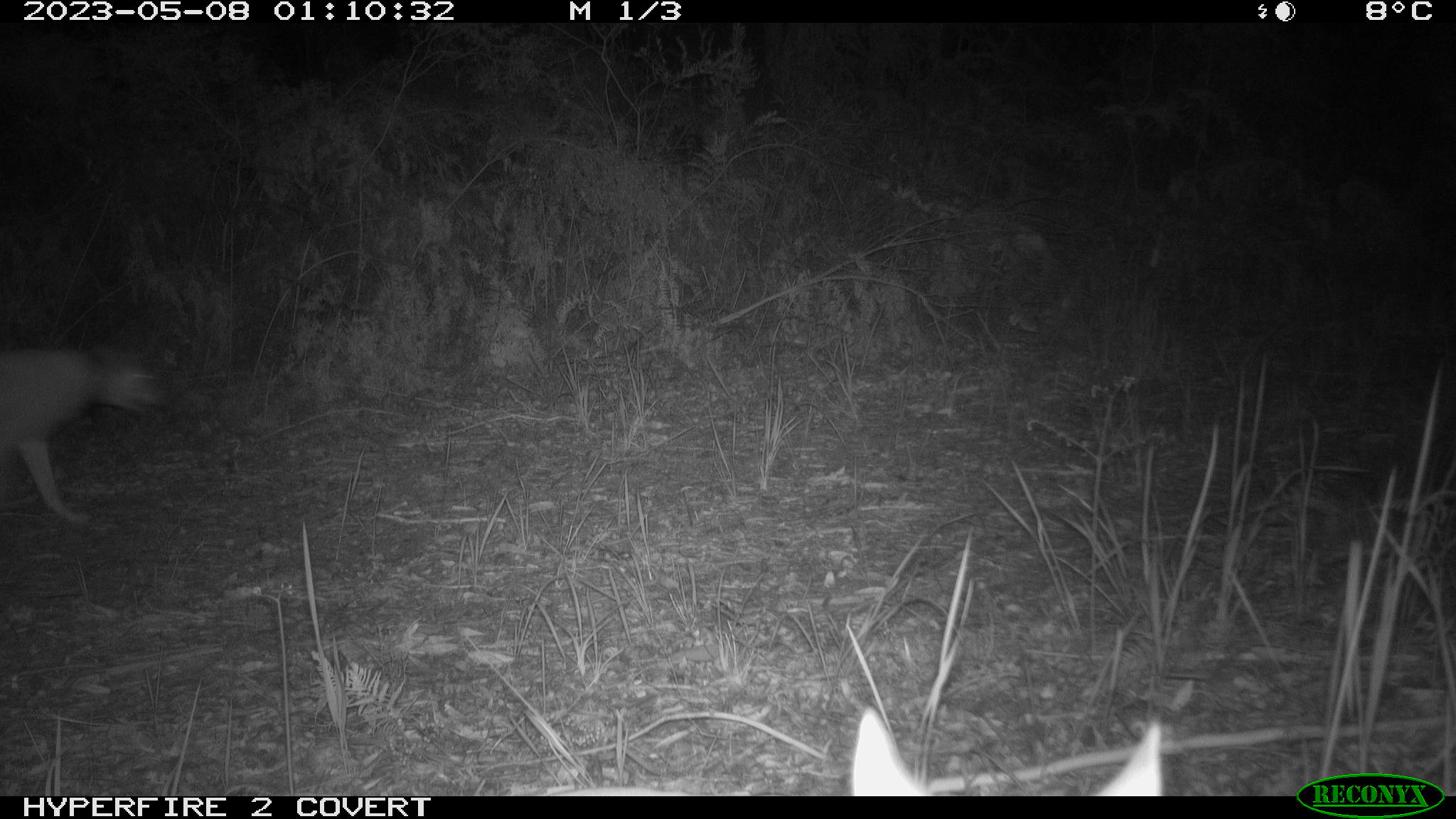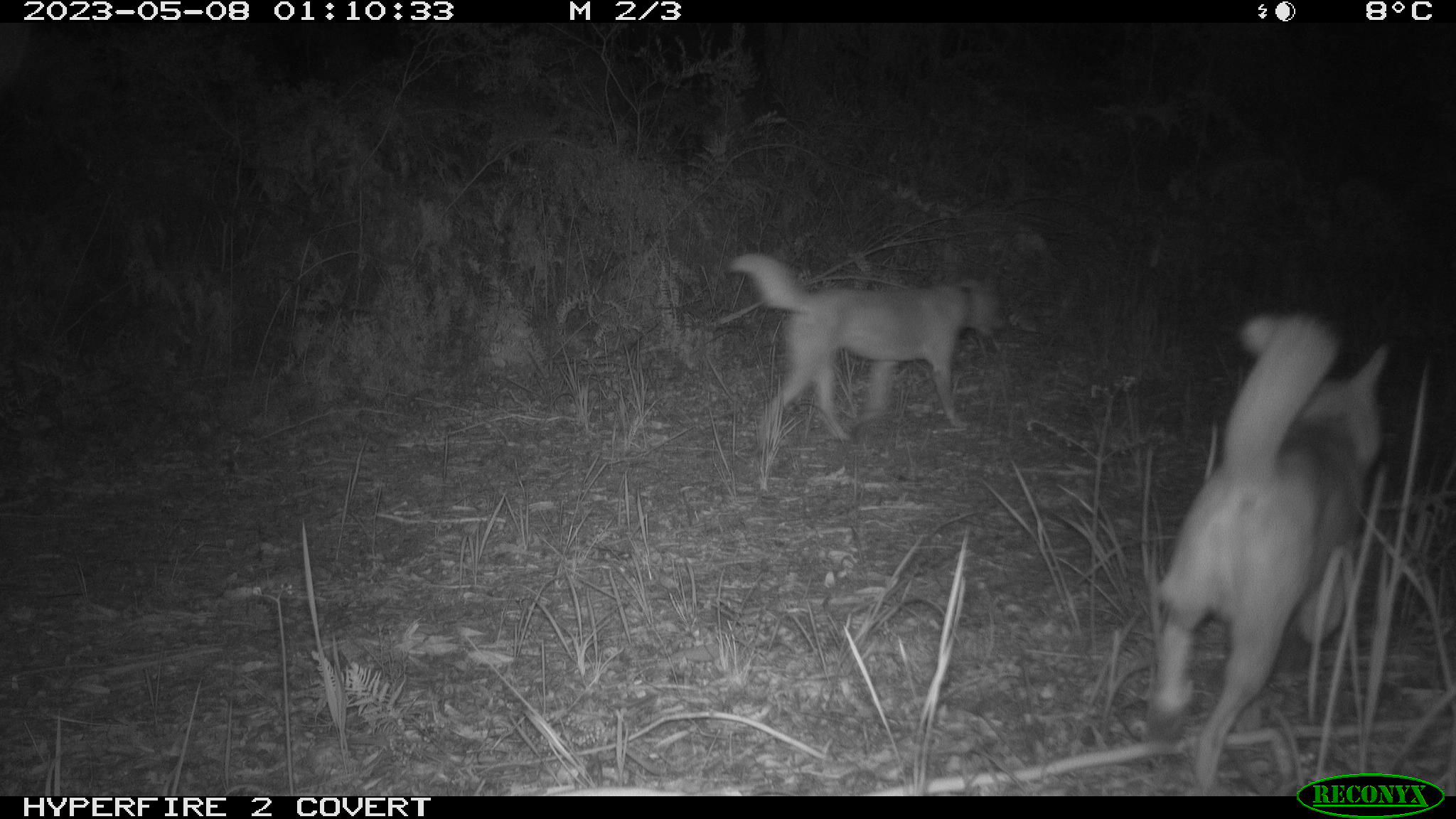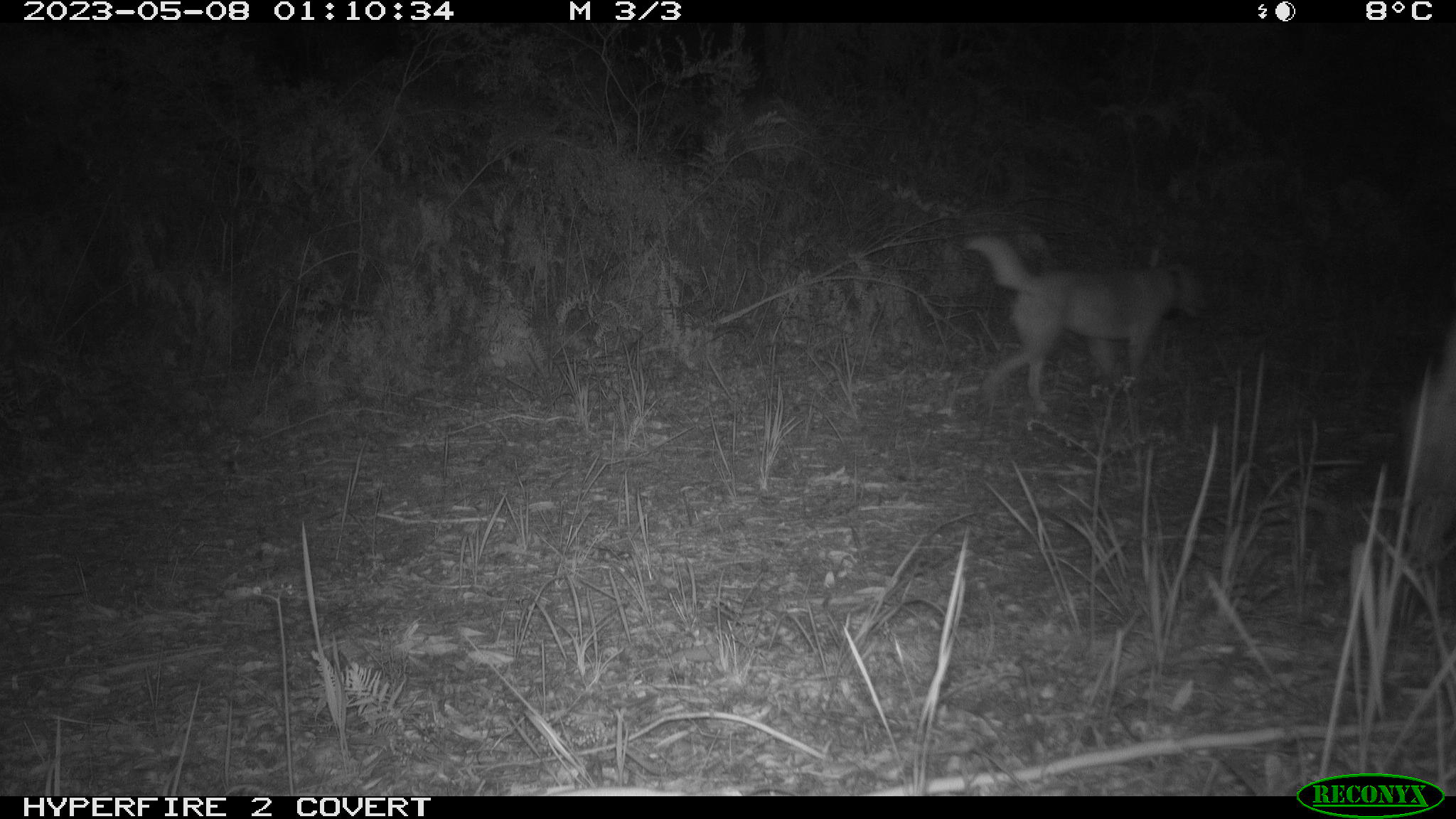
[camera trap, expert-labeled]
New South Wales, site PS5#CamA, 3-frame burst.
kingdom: Animalia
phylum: Chordata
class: Mammalia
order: Carnivora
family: Canidae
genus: Canis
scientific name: Canis familiaris dingo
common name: dingo